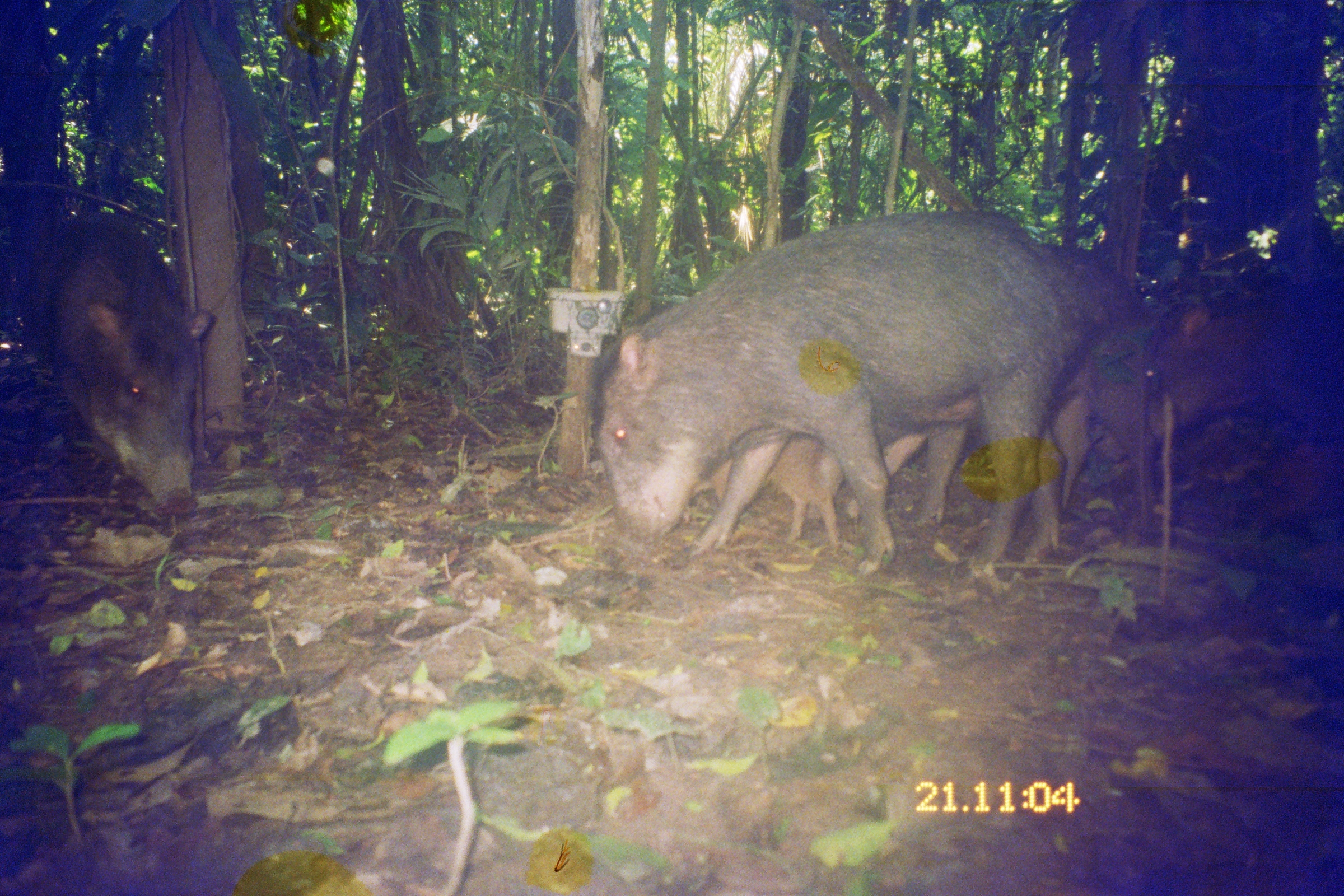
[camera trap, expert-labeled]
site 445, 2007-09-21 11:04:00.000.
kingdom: Animalia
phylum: Chordata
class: Mammalia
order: Artiodactyla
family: Tayassuidae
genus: Tayassu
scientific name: Tayassu pecari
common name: white-lipped peccary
Tayassu pecari (white-lipped peccary).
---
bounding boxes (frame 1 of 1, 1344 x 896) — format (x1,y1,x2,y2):
tayassu pecari: (595,208,1082,576); (0,173,213,516); (1136,295,1341,459); (708,426,926,550); (1047,327,1160,539)